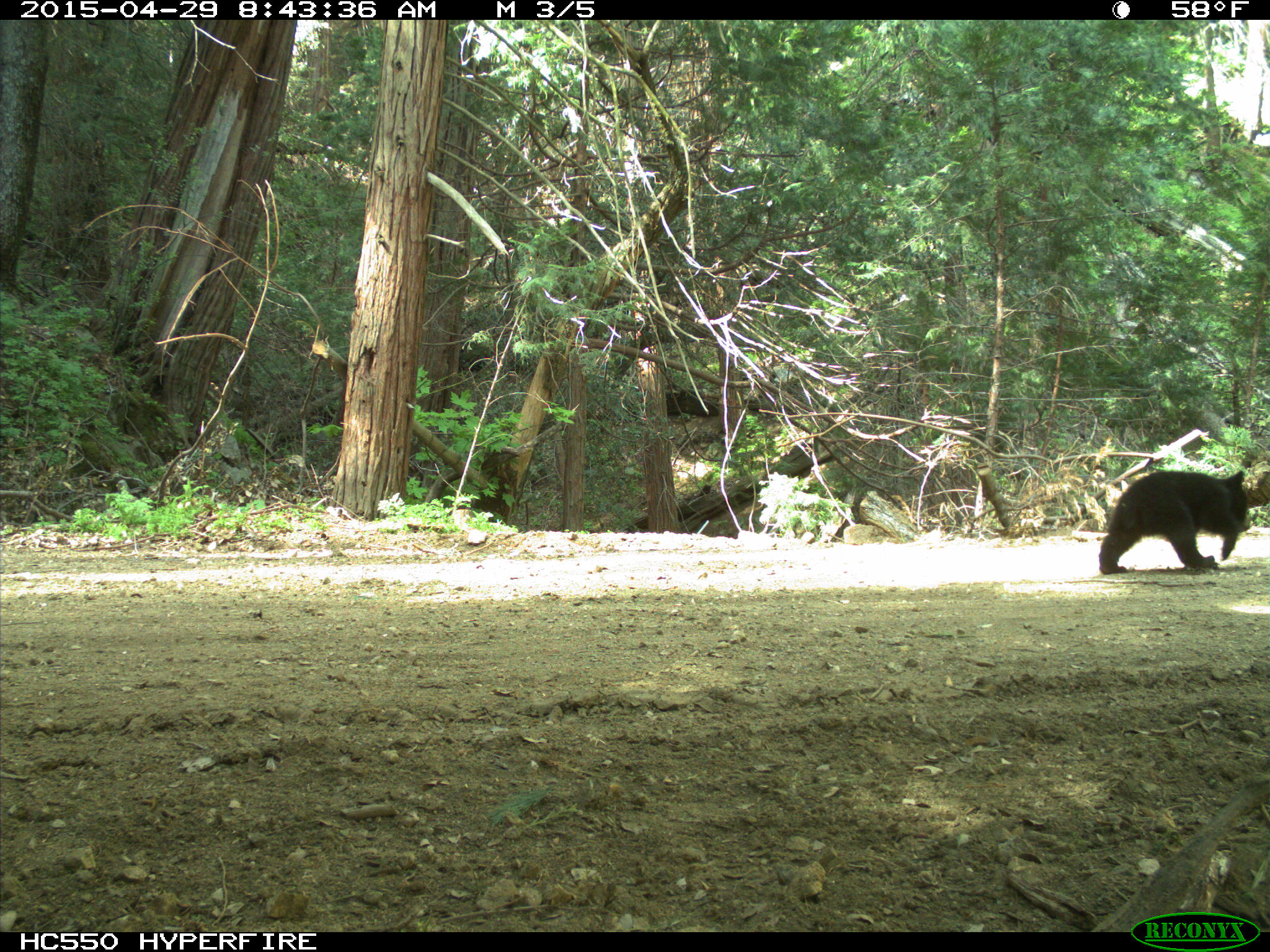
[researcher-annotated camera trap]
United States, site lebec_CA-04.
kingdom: Animalia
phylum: Chordata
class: Mammalia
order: Carnivora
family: Ursidae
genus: Ursus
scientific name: Ursus americanus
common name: american black bear